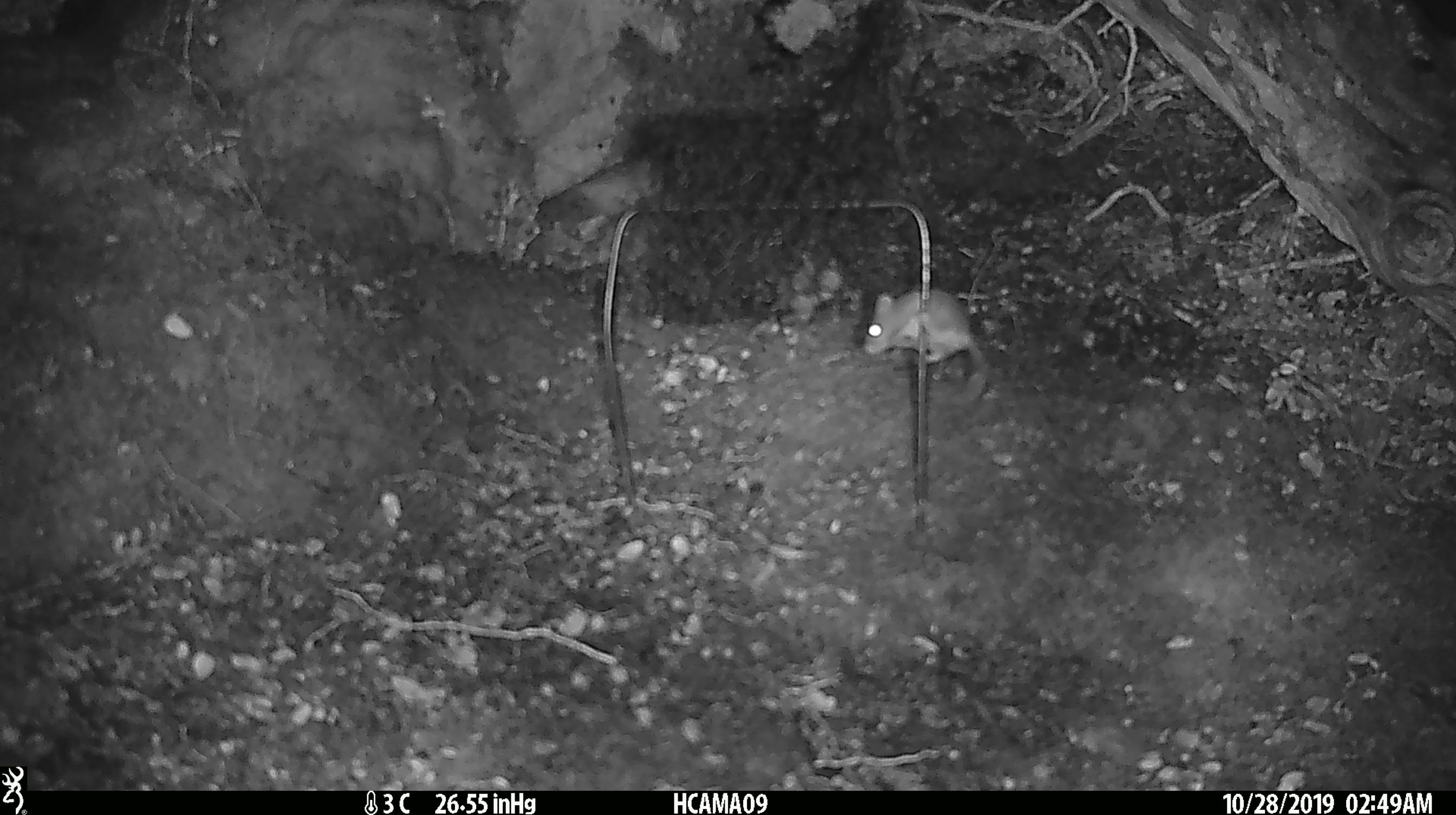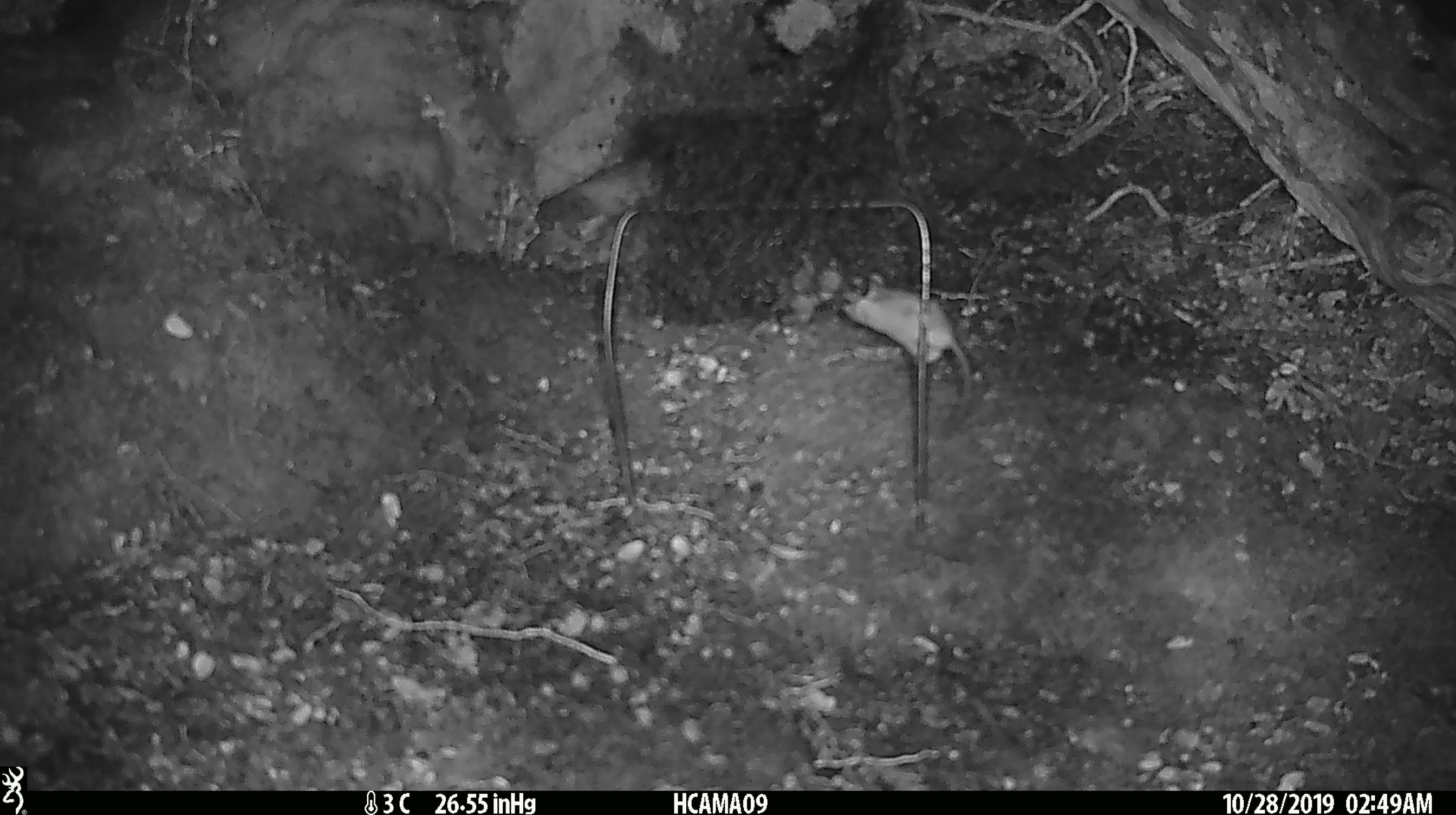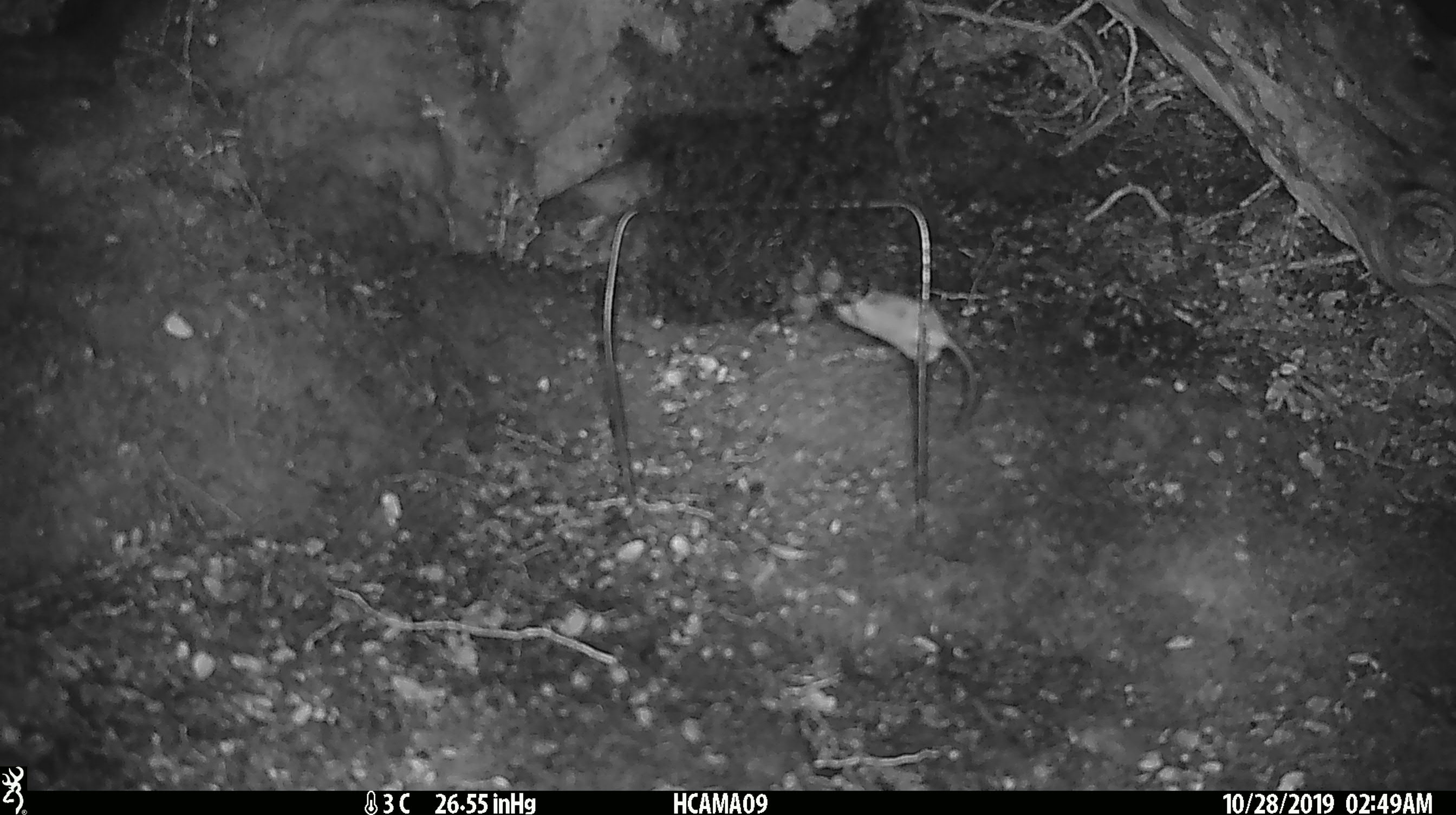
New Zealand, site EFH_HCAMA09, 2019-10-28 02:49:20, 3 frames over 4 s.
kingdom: Animalia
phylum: Chordata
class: Mammalia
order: Rodentia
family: Muridae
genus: Mus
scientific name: Mus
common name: mouse